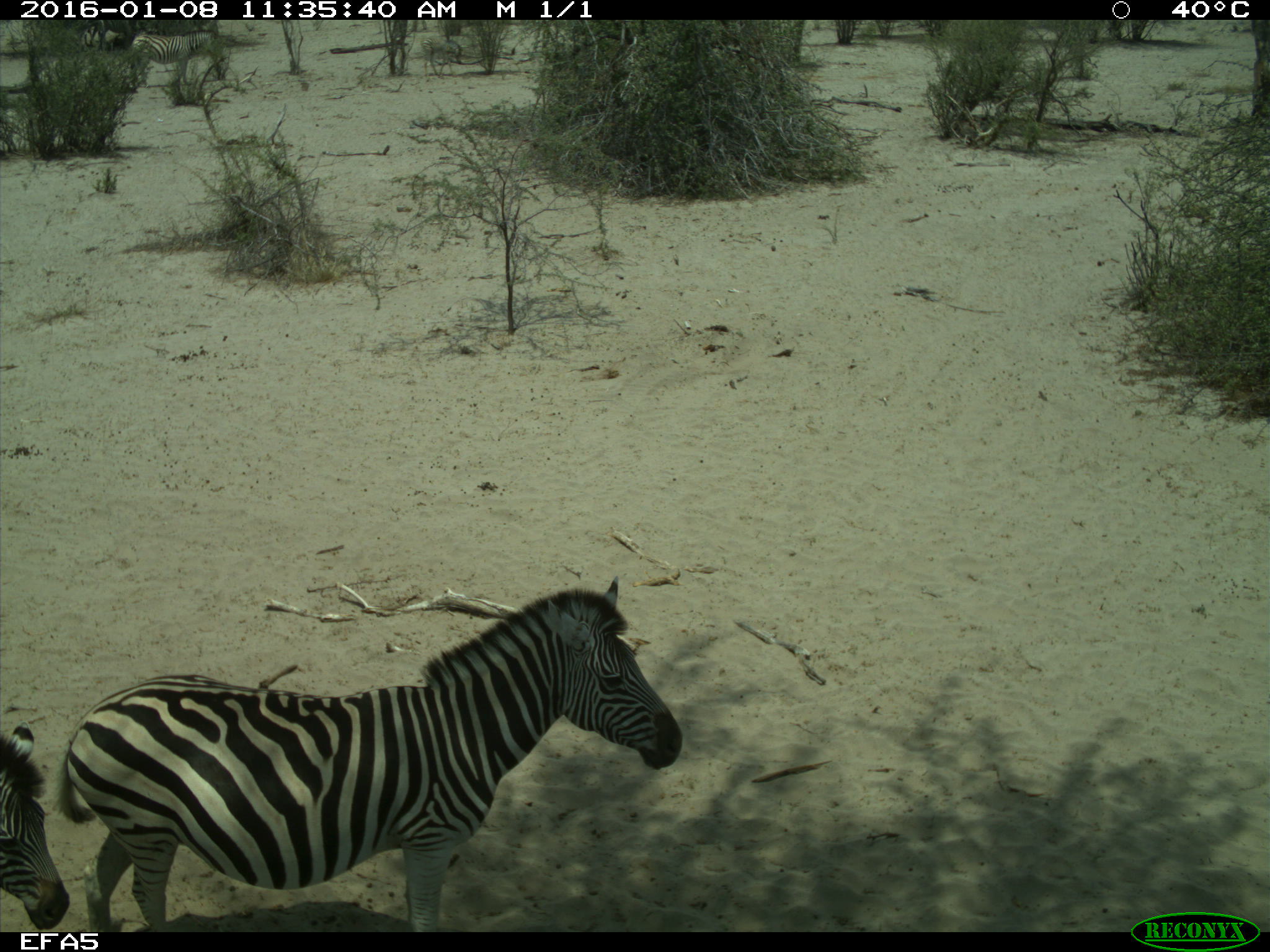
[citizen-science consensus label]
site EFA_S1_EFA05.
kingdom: Animalia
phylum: Chordata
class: Mammalia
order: Perissodactyla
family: Equidae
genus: Equus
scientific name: Equus quagga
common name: plains zebra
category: zebraplains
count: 2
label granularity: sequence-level